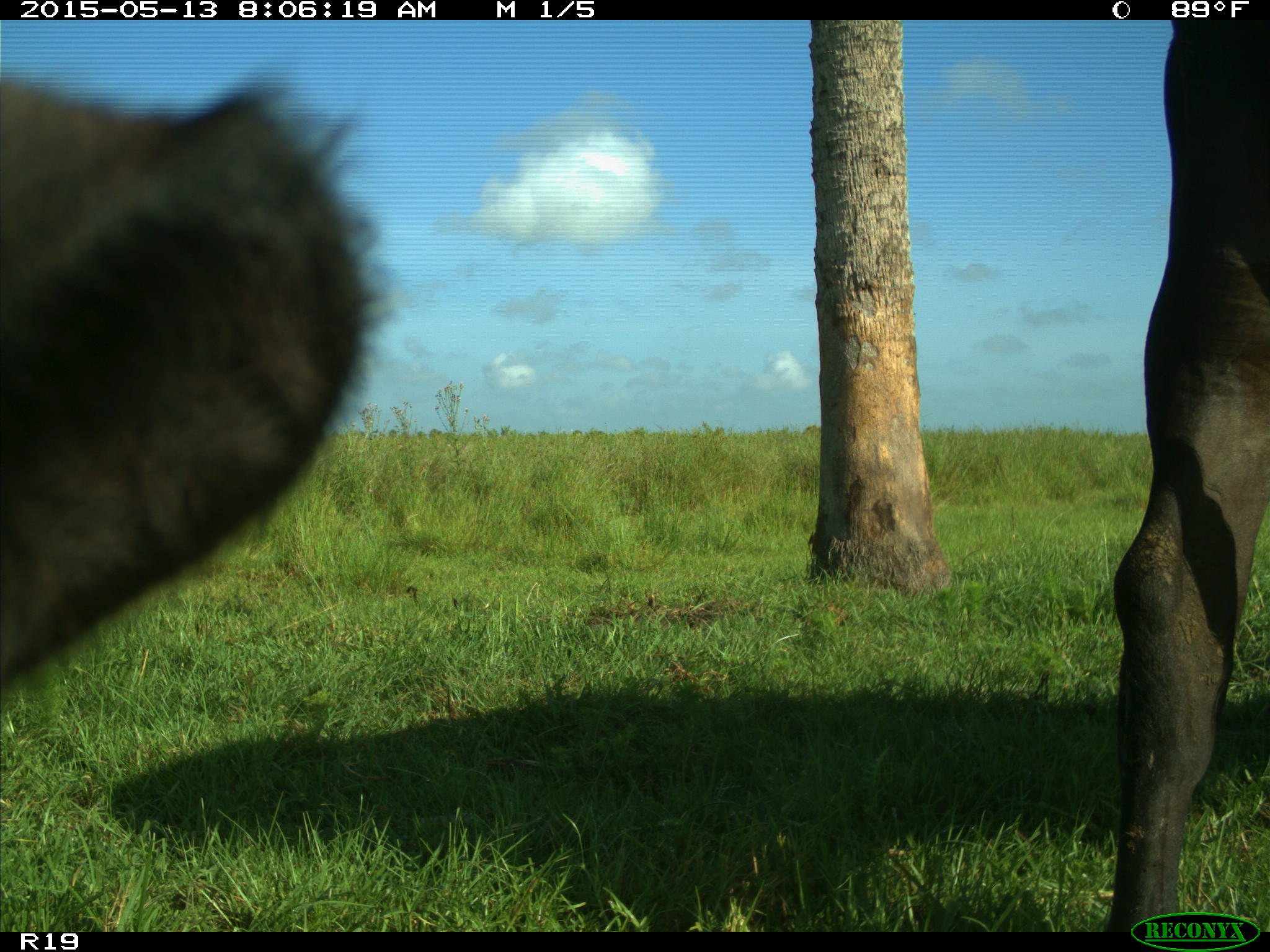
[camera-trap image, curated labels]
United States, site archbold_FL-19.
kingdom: Animalia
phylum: Chordata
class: Mammalia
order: Artiodactyla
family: Bovidae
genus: Bos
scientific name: Bos taurus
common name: domestic cow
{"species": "Bos taurus (domestic cow)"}